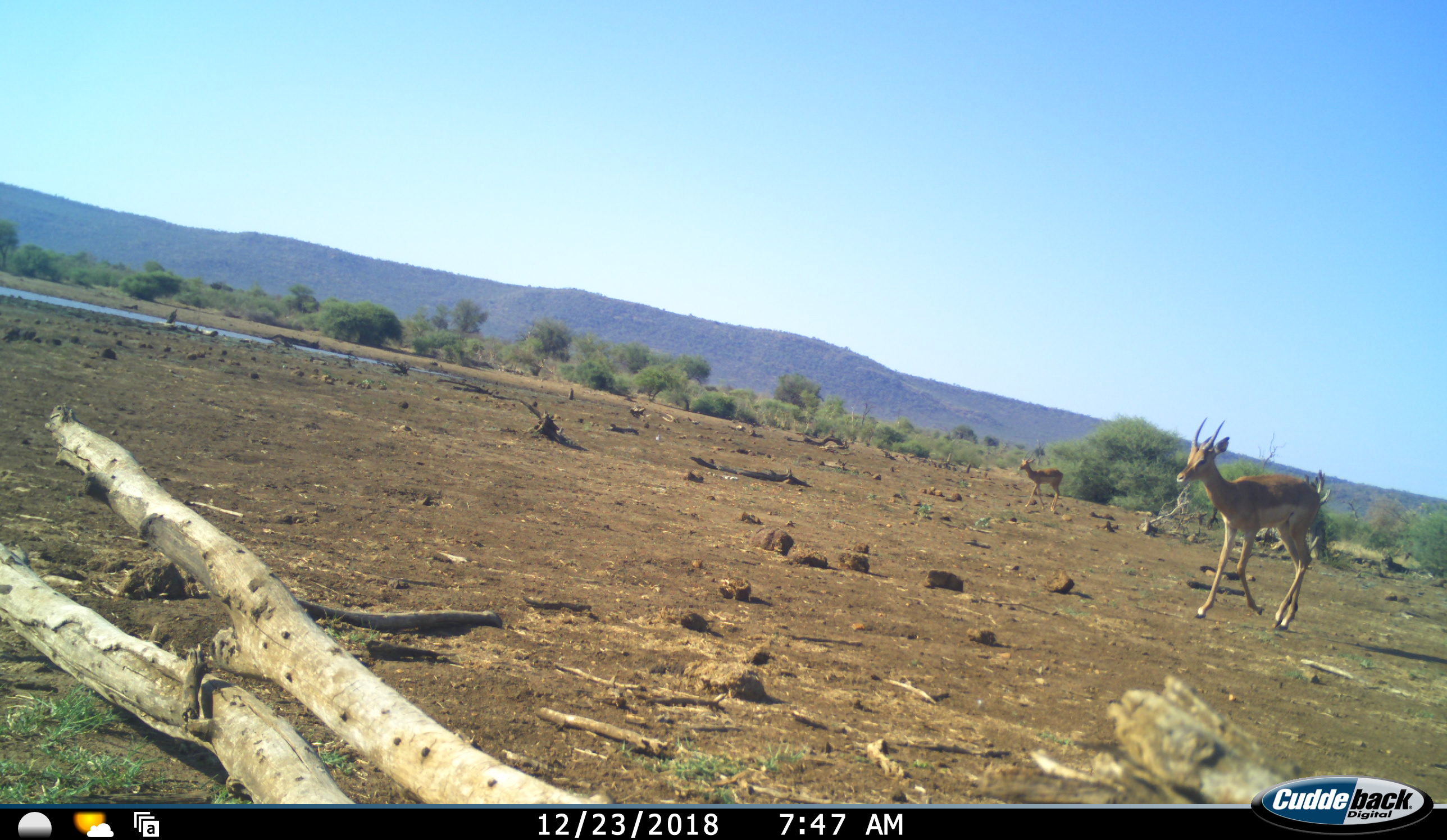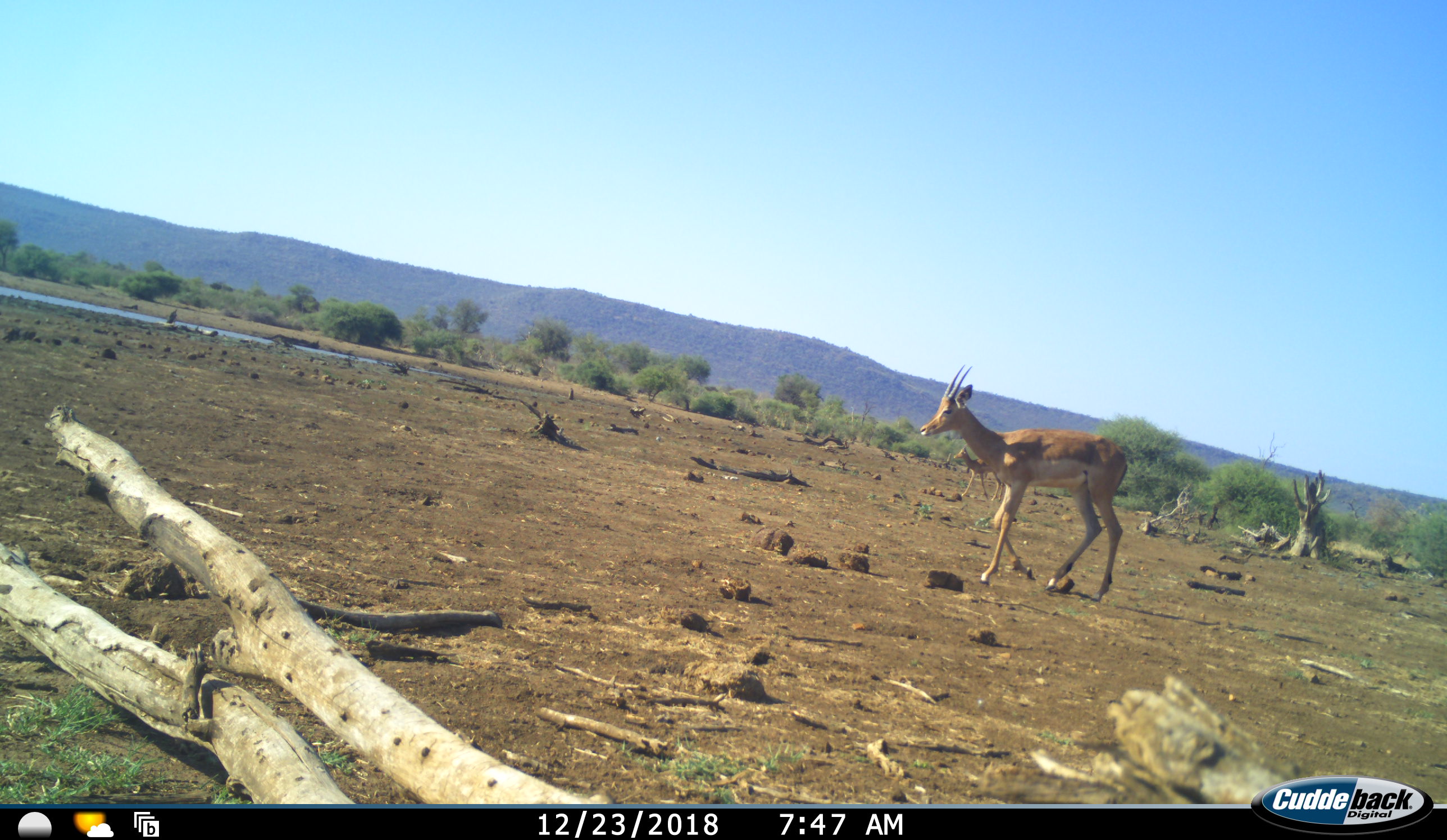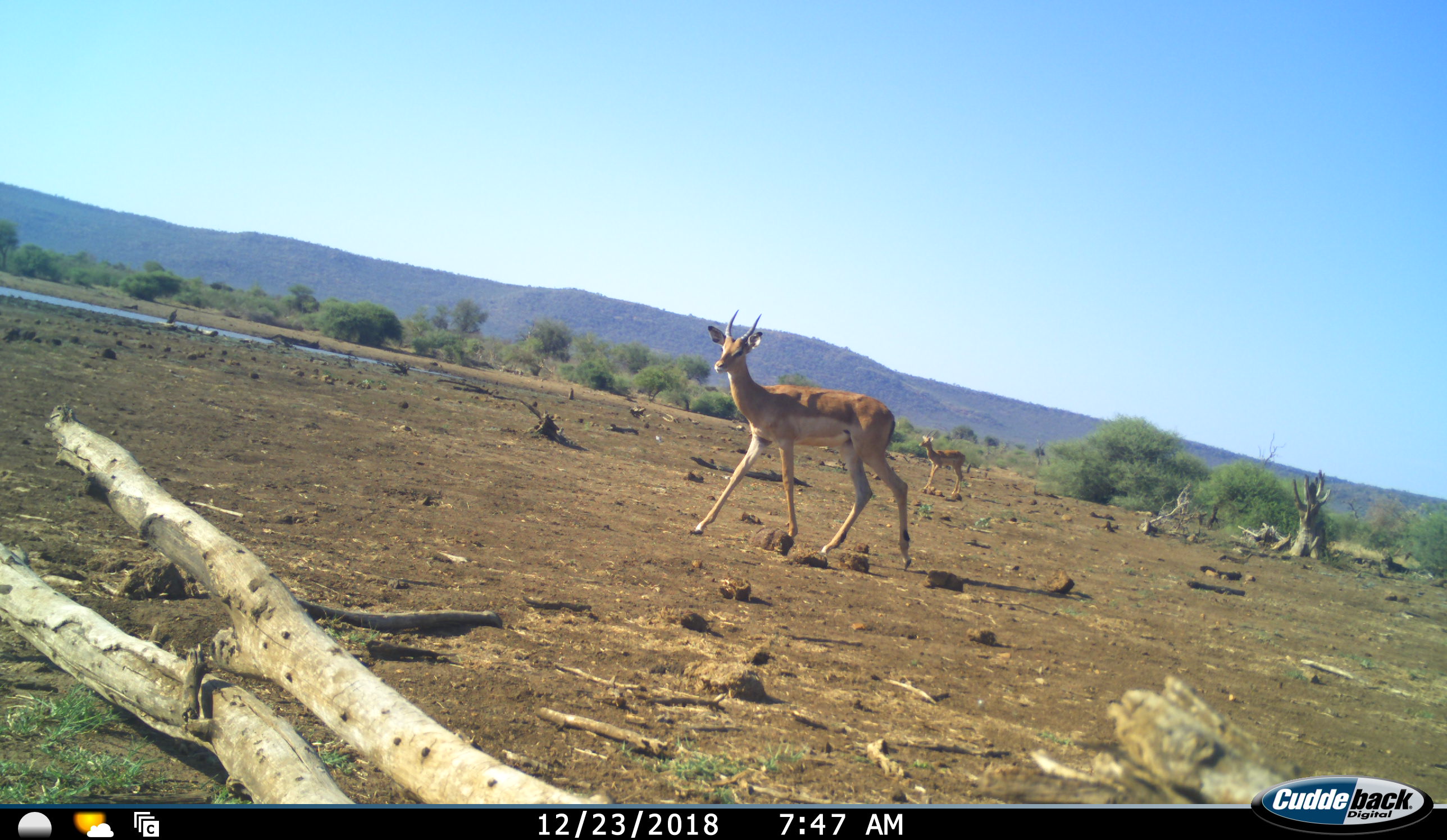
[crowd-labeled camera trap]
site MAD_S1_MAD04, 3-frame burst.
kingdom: Animalia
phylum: Chordata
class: Mammalia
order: Artiodactyla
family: Bovidae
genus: Aepyceros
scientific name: Aepyceros melampus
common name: impala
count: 2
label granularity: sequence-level